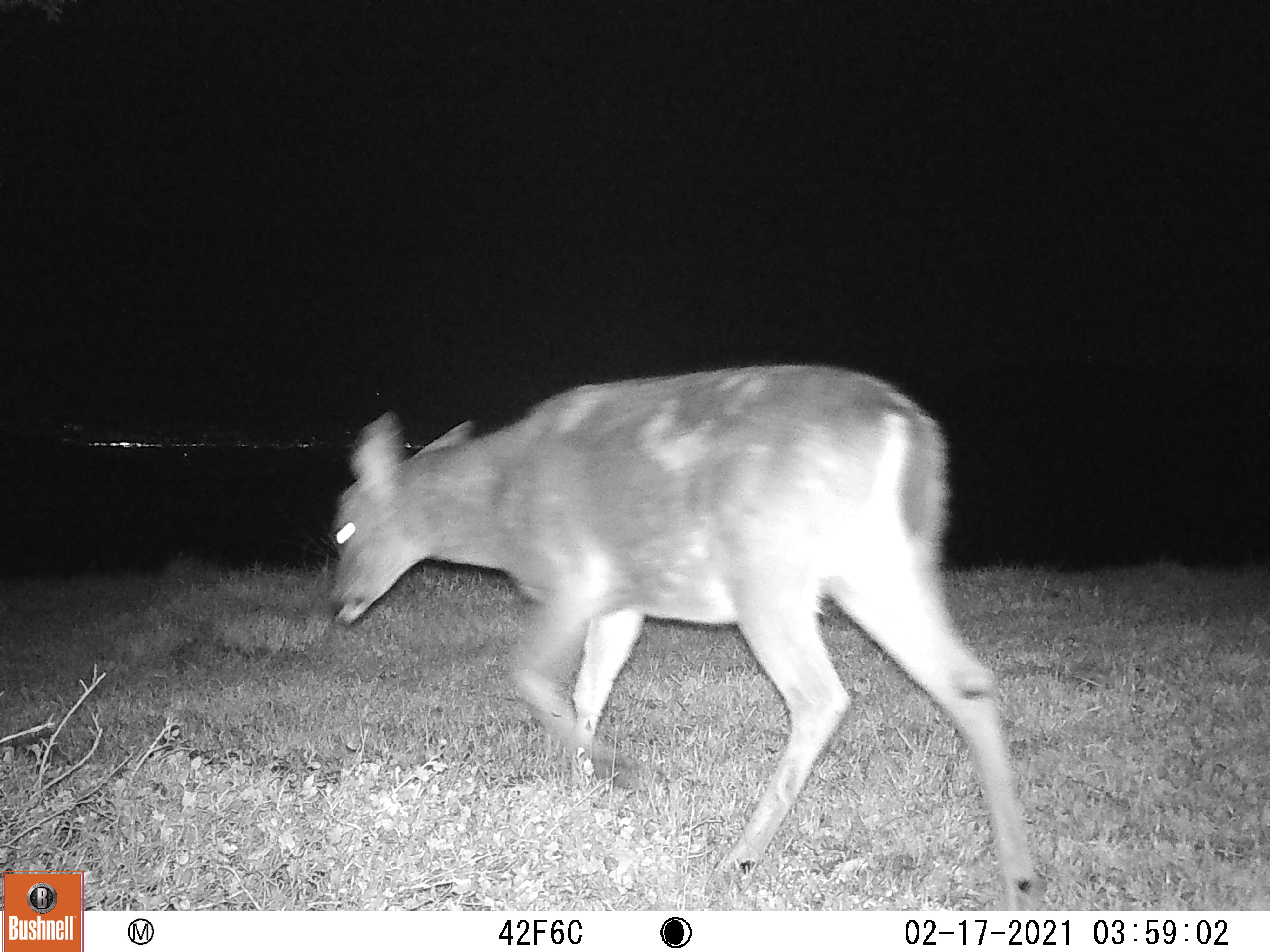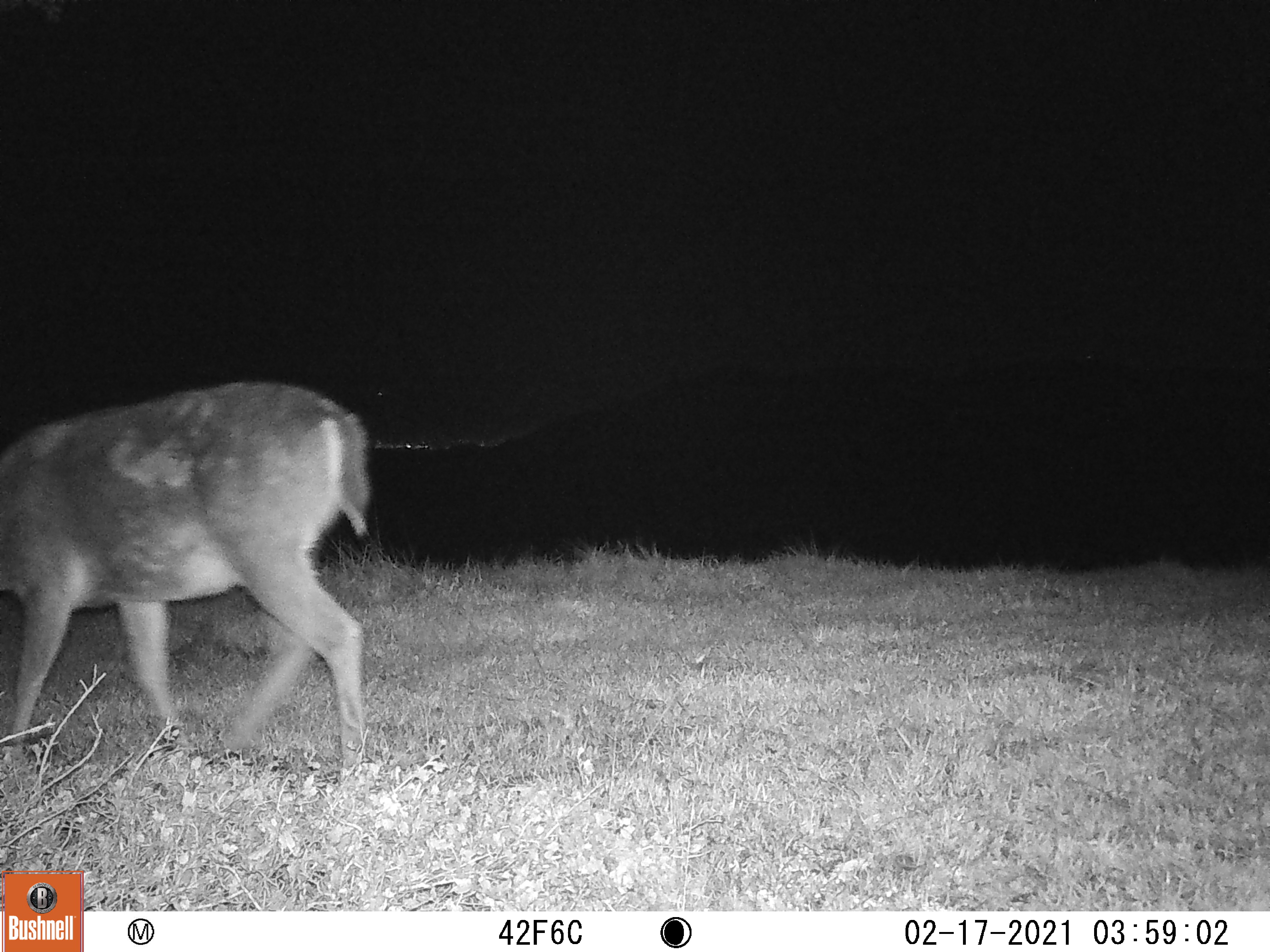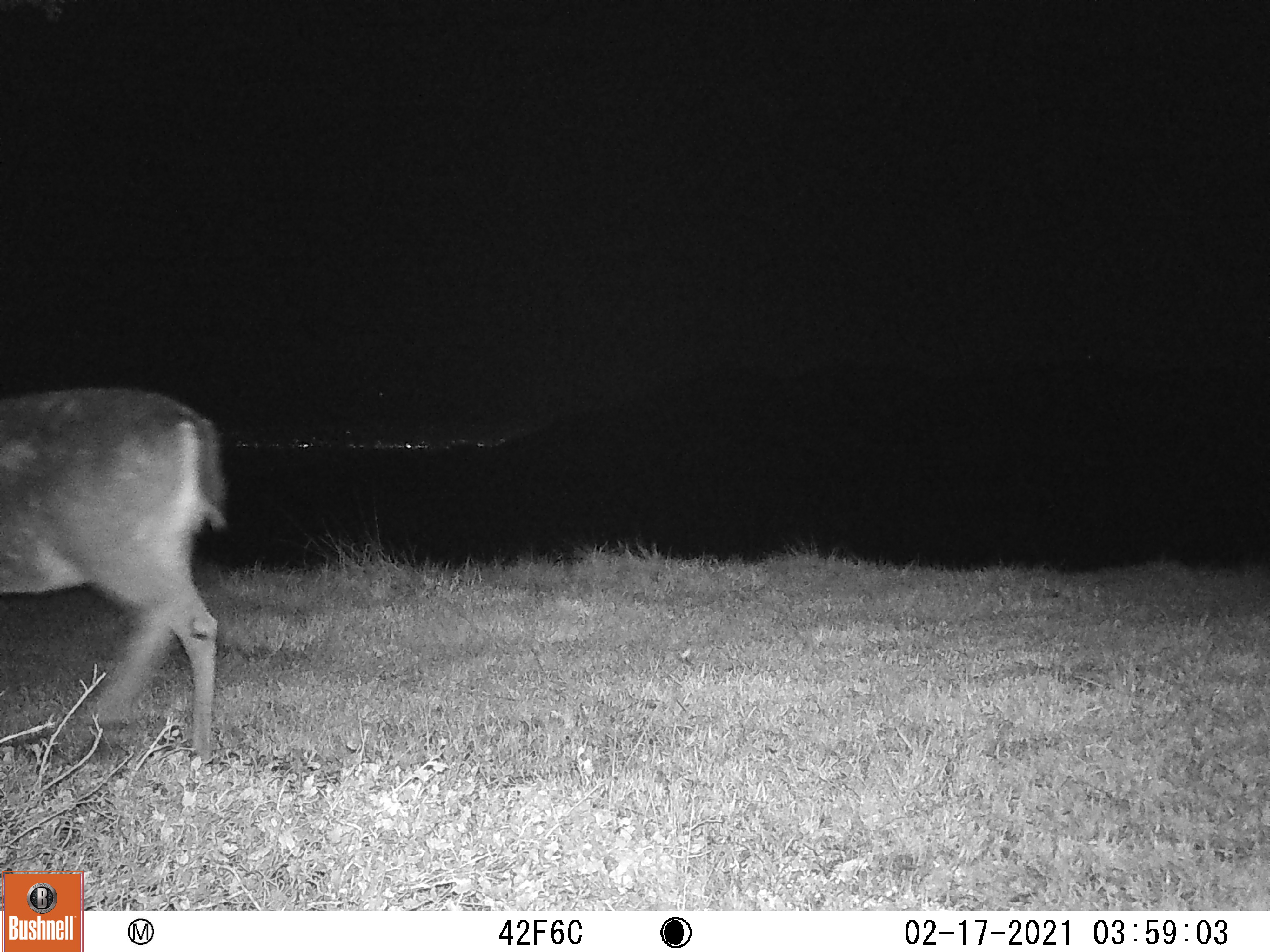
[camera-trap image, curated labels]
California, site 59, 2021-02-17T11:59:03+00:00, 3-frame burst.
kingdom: Animalia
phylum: Chordata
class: Mammalia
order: Artiodactyla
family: Cervidae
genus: Odocoileus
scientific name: Odocoileus hemionus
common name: mule deer